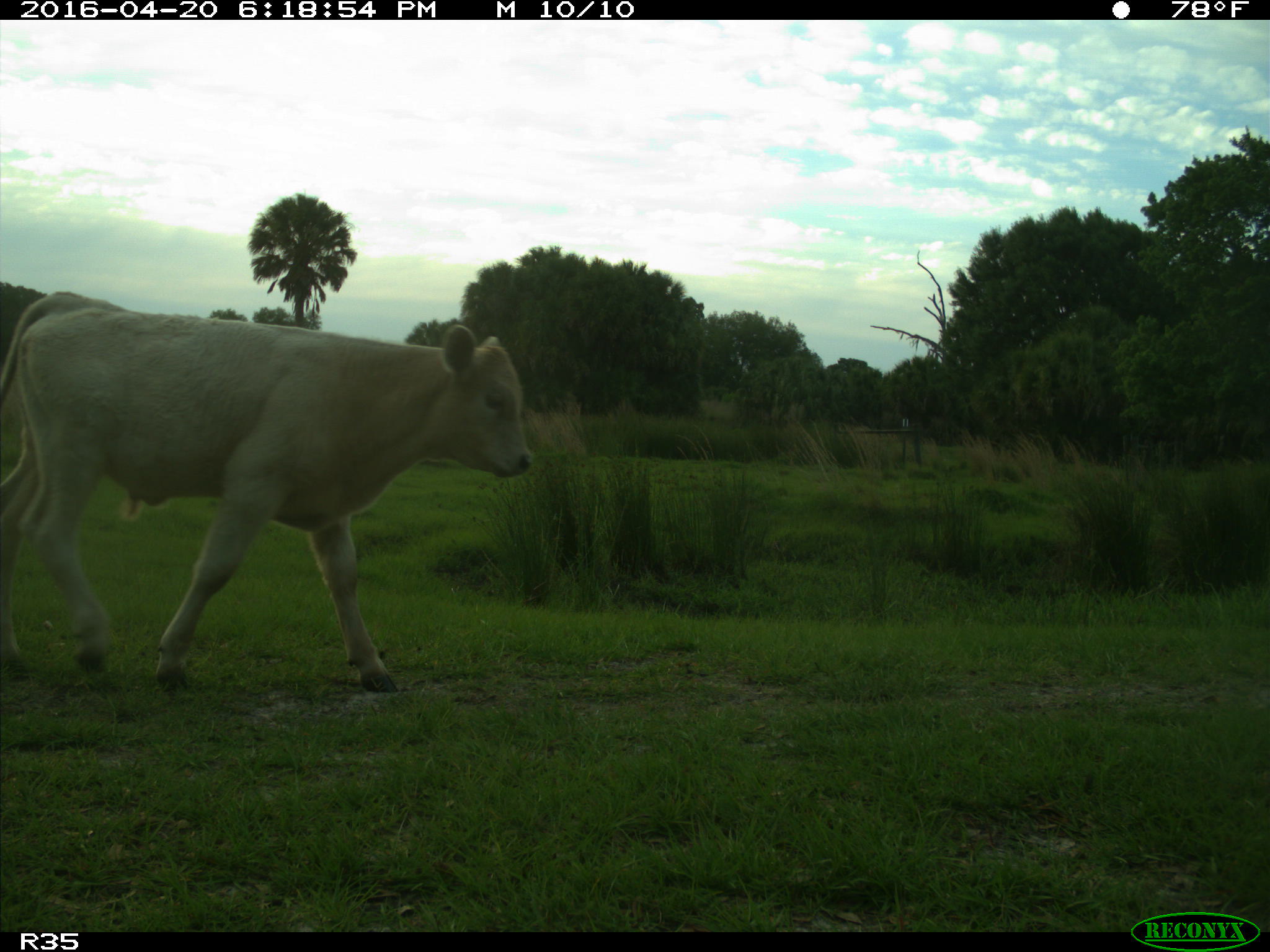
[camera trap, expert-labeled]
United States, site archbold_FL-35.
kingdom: Animalia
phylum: Chordata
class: Mammalia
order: Artiodactyla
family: Bovidae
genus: Bos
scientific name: Bos taurus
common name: domestic cow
Bos taurus (domestic cow).